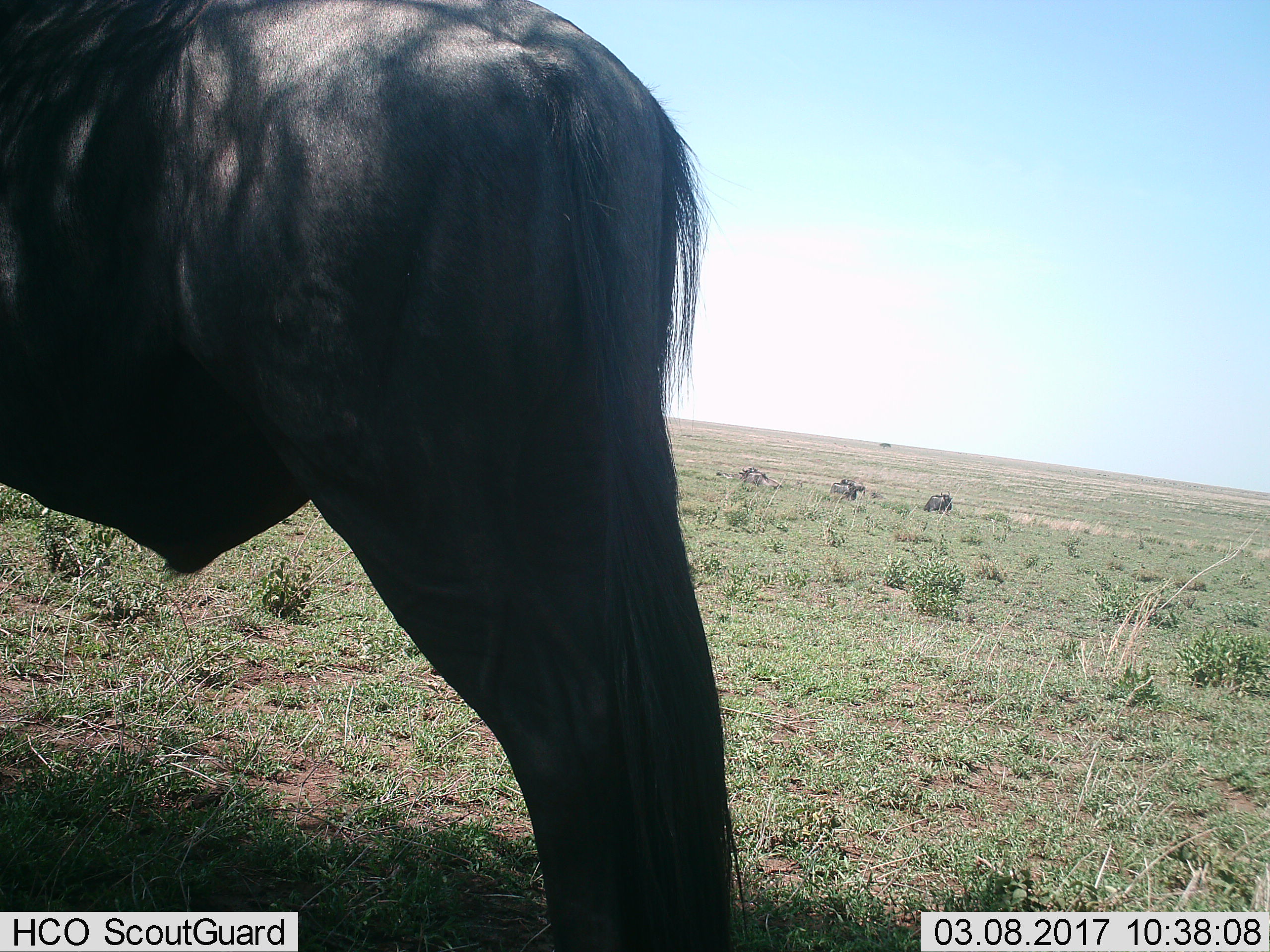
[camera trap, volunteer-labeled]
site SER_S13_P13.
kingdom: Animalia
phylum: Chordata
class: Mammalia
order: Artiodactyla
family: Bovidae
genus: Connochaetes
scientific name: Connochaetes taurinus taurinus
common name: blue wildebeest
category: wildebeestblue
Wildebeestblue (blue wildebeest) (Connochaetes taurinus taurinus), count 6. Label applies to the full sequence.